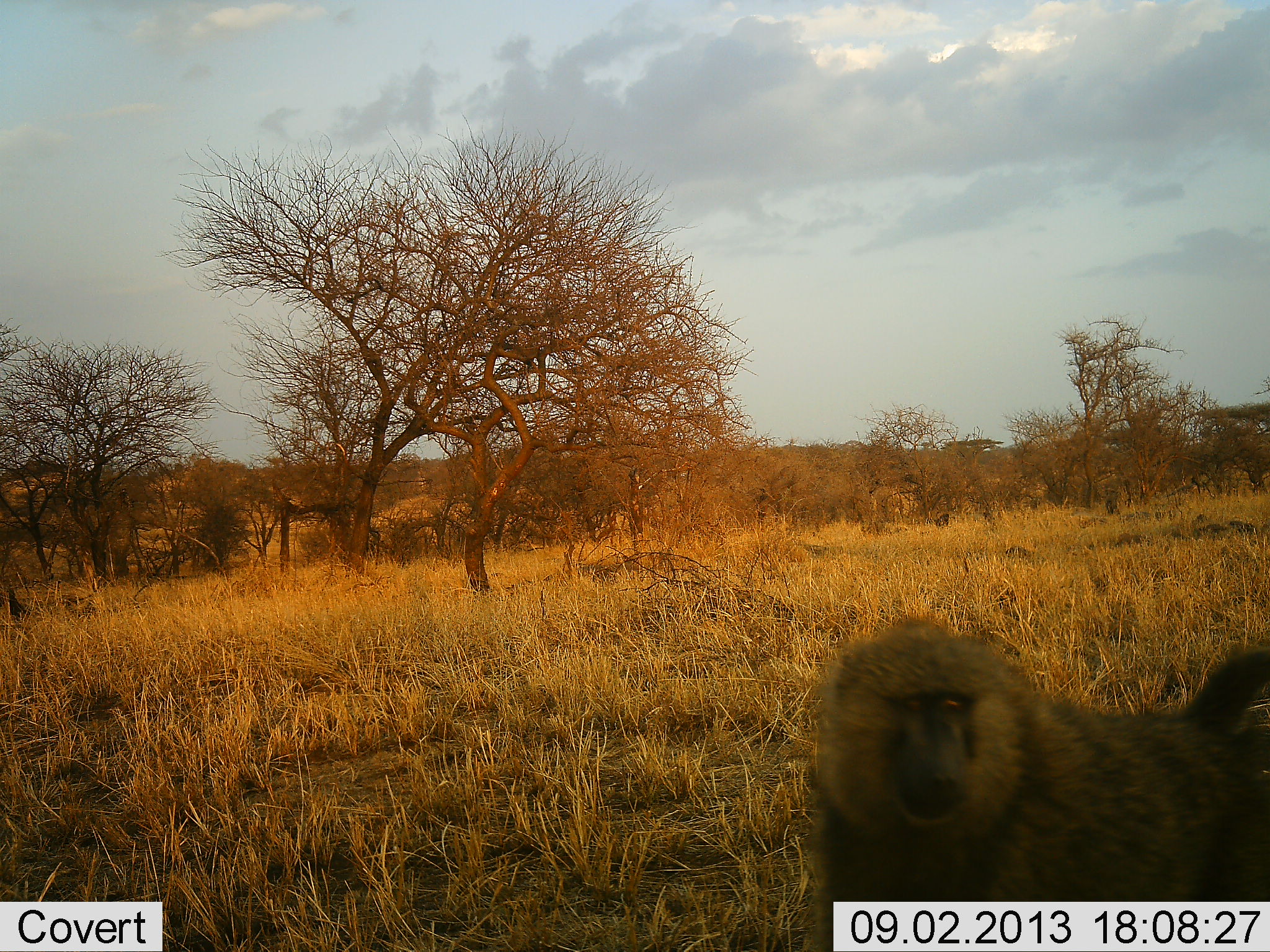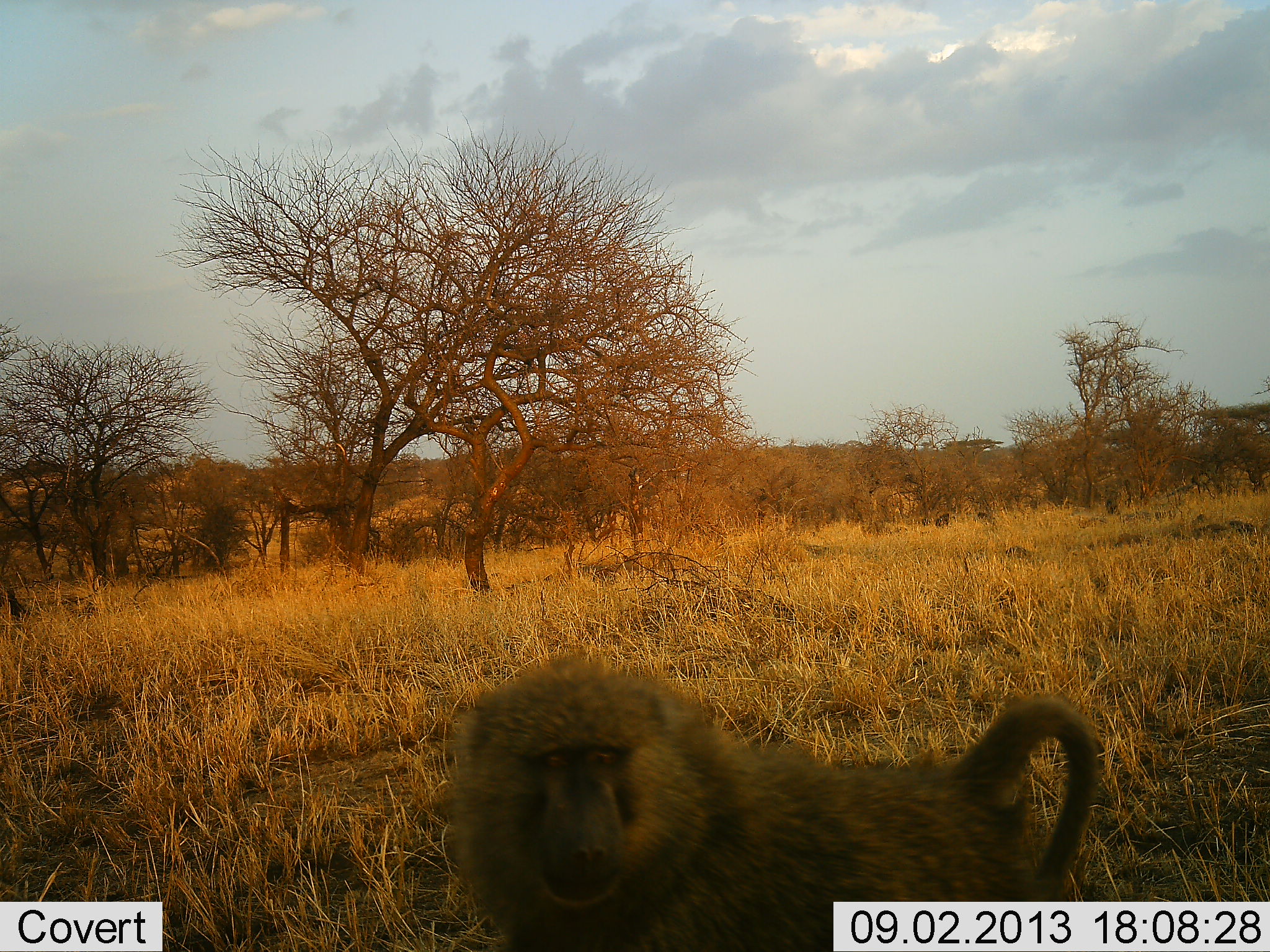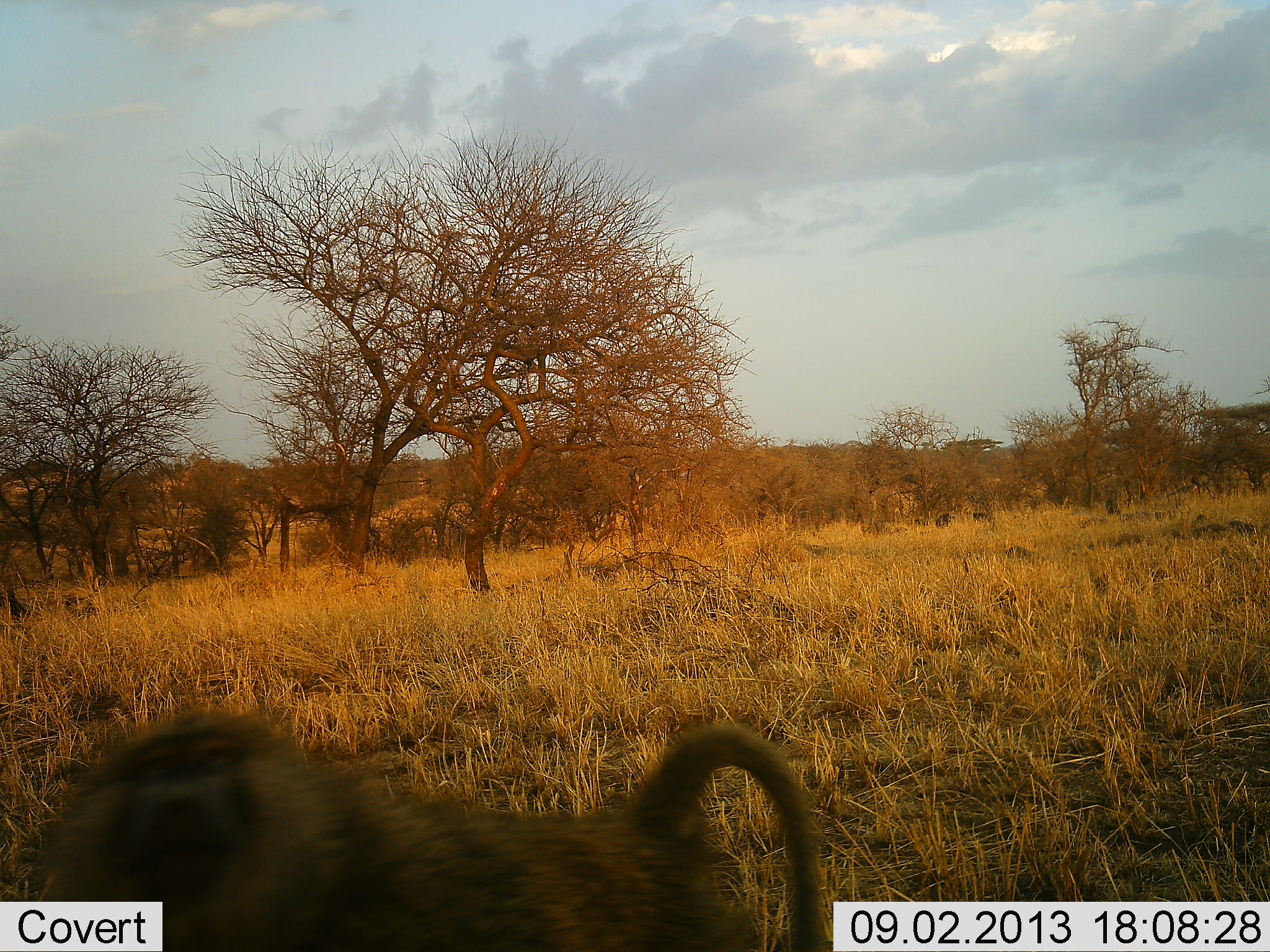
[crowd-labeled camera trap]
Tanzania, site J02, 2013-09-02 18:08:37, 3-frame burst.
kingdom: Animalia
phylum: Chordata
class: Mammalia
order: Primates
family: Cercopithecidae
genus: Papio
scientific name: Papio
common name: baboon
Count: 1.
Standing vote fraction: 18%.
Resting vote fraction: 0%.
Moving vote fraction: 86%.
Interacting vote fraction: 0%.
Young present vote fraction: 0%.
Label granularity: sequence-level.